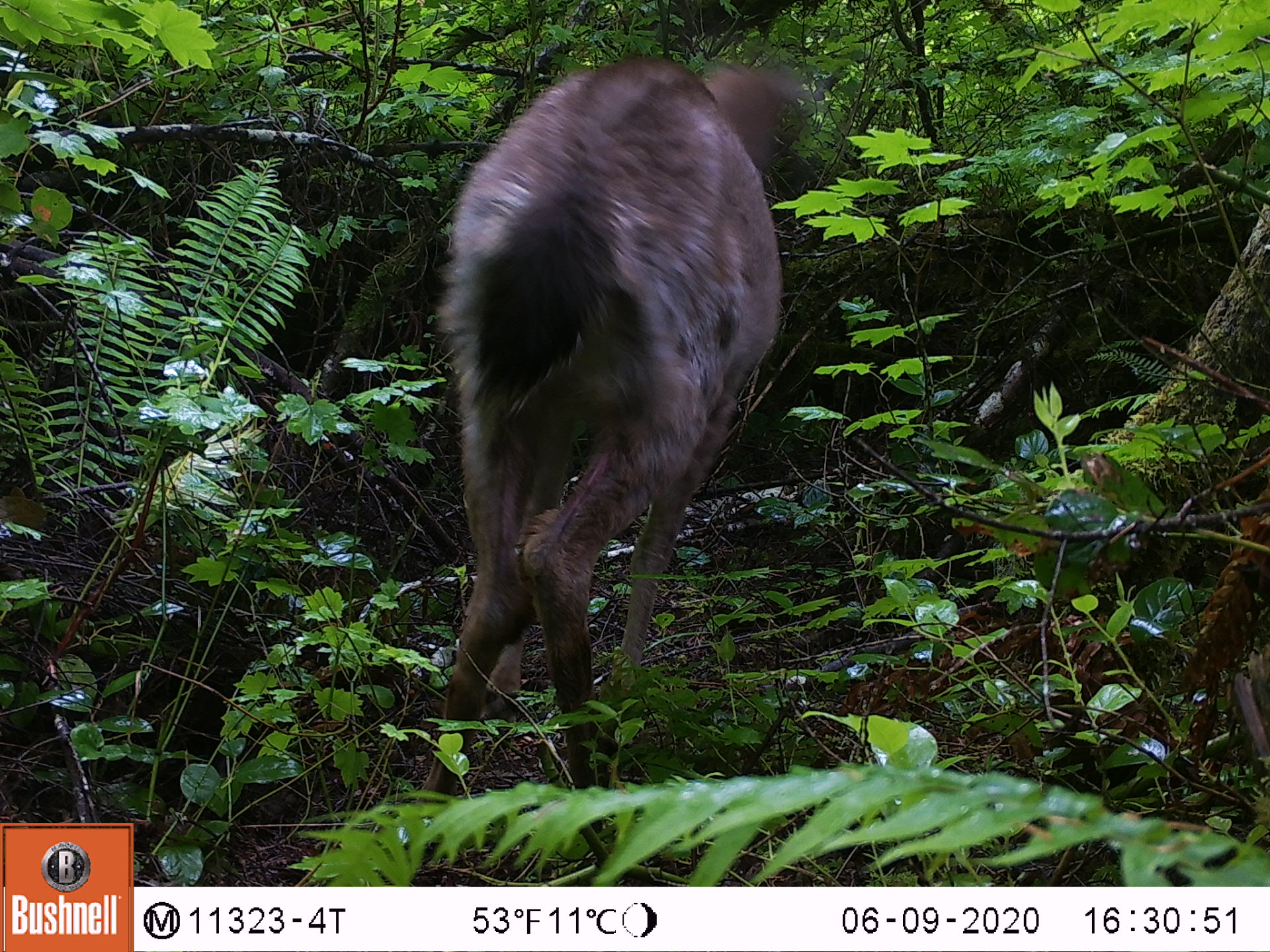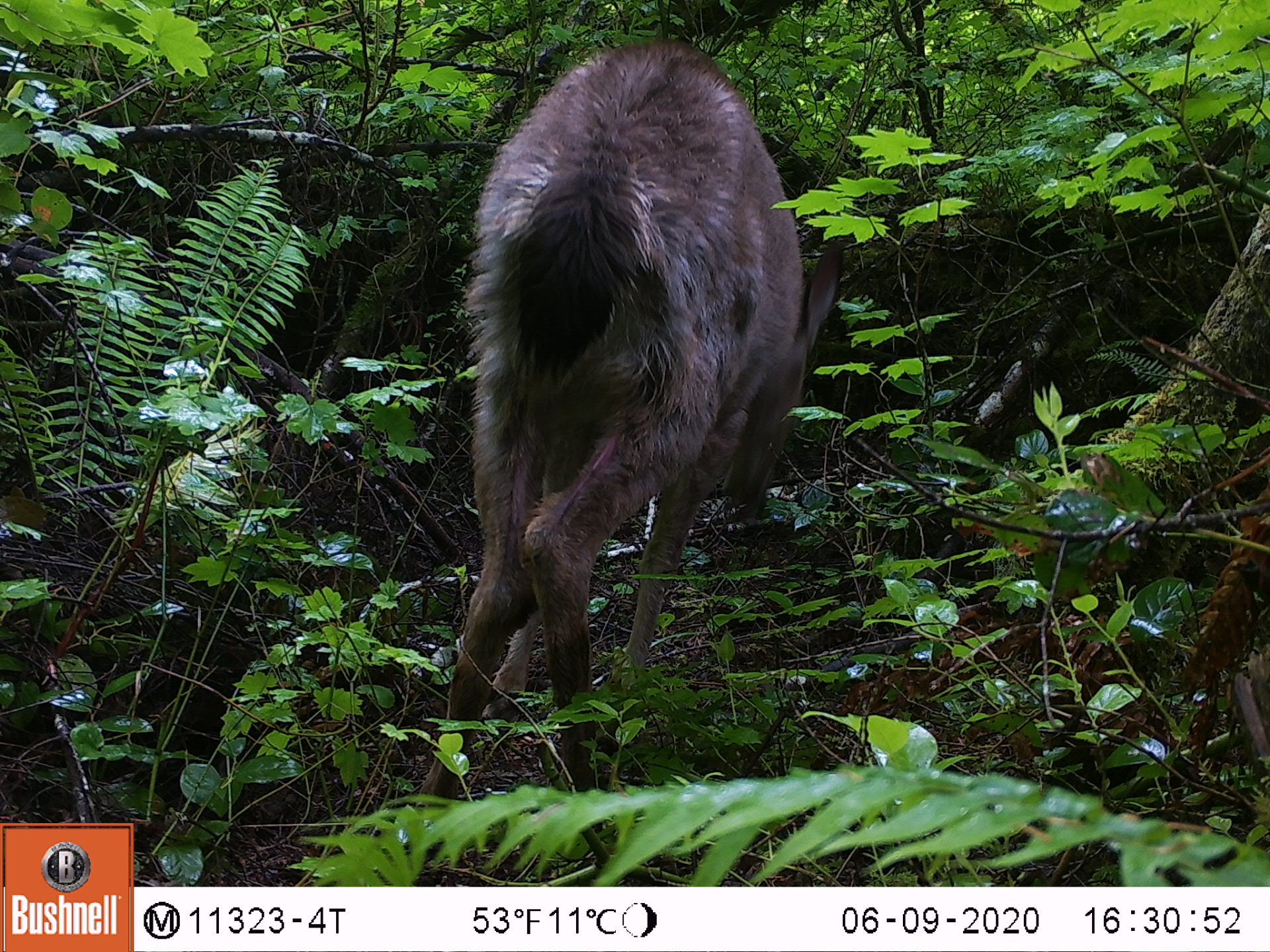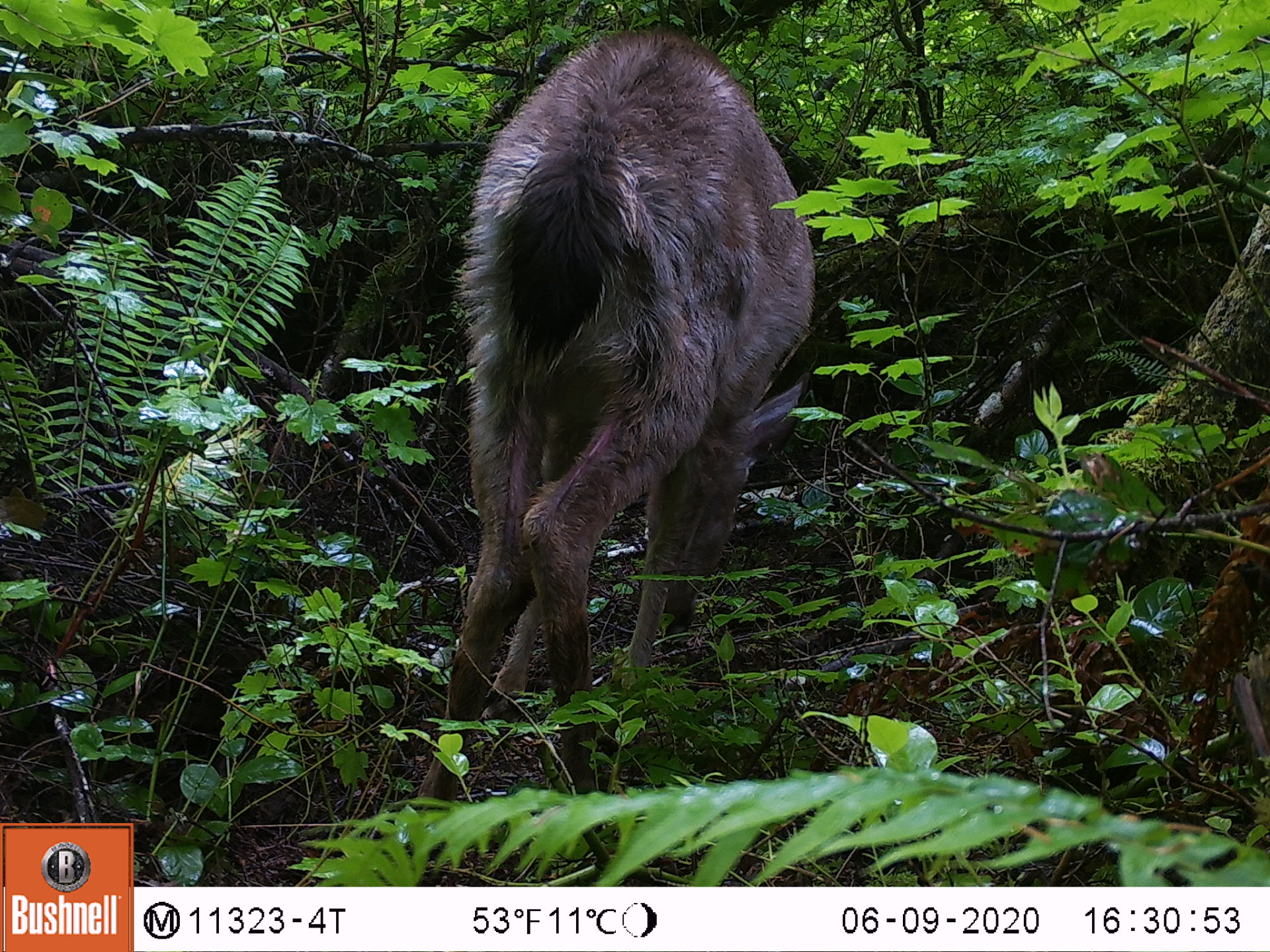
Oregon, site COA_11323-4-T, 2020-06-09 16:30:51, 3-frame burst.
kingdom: Animalia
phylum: Chordata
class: Mammalia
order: Artiodactyla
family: Cervidae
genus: Odocoileus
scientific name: Odocoileus hemionus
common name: black-tailed deer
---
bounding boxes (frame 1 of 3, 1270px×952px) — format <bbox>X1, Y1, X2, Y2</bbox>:
black-tailed deer: <bbox>422, 40, 823, 776</bbox>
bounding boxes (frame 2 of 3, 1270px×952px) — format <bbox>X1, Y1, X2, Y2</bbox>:
black-tailed deer: <bbox>395, 23, 863, 783</bbox>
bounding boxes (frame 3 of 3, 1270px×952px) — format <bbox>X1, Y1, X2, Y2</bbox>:
black-tailed deer: <bbox>391, 29, 823, 812</bbox>